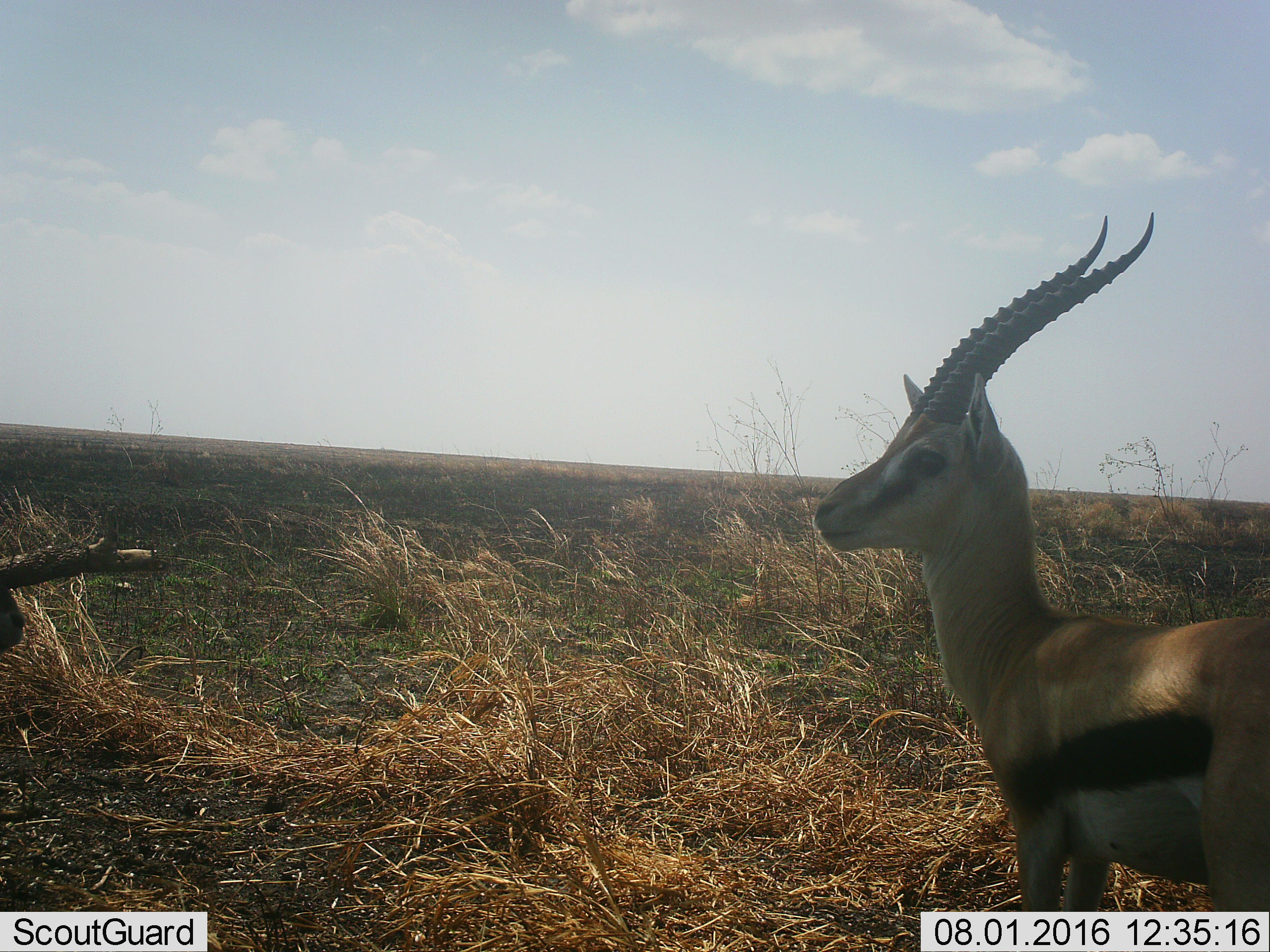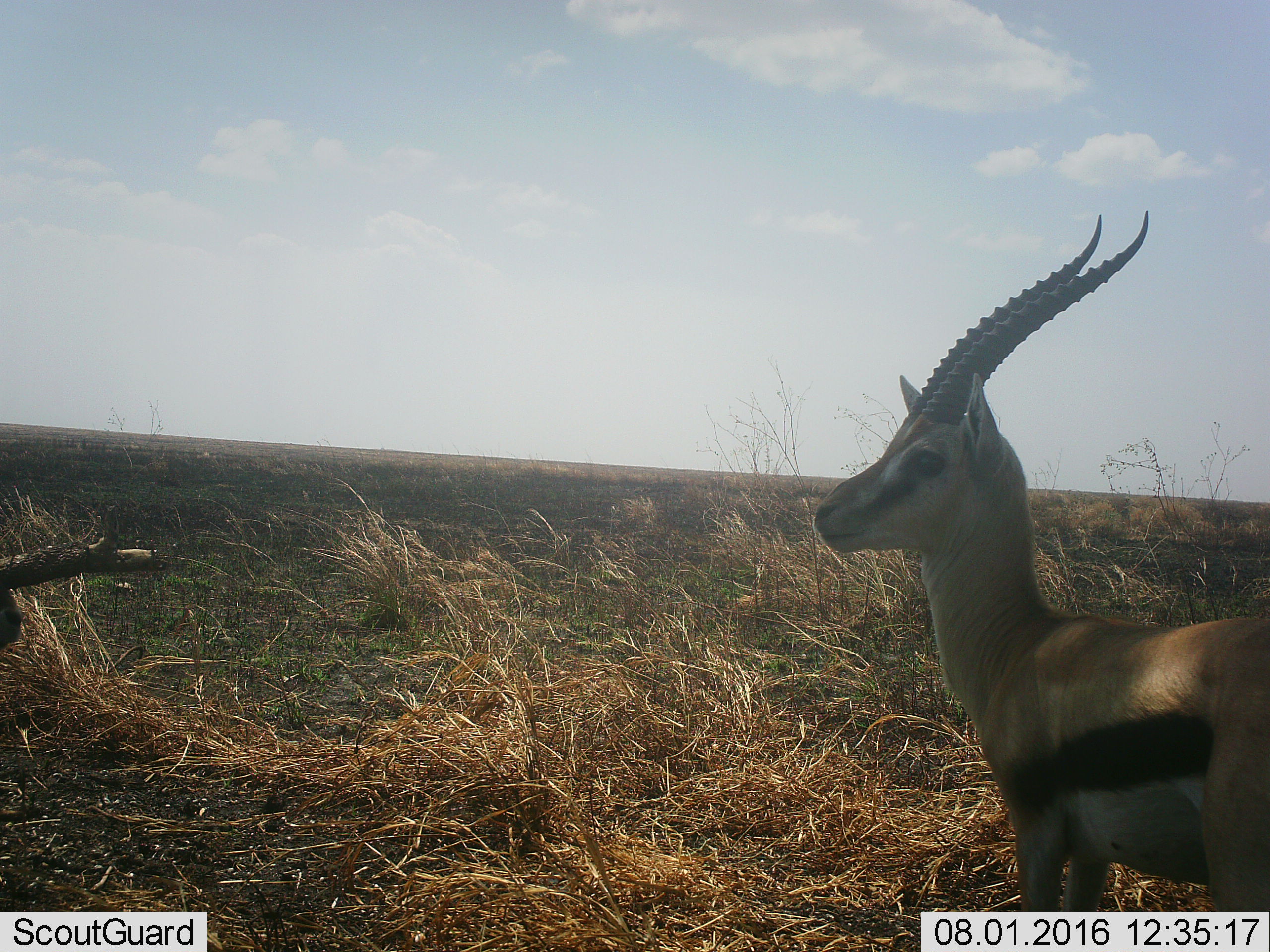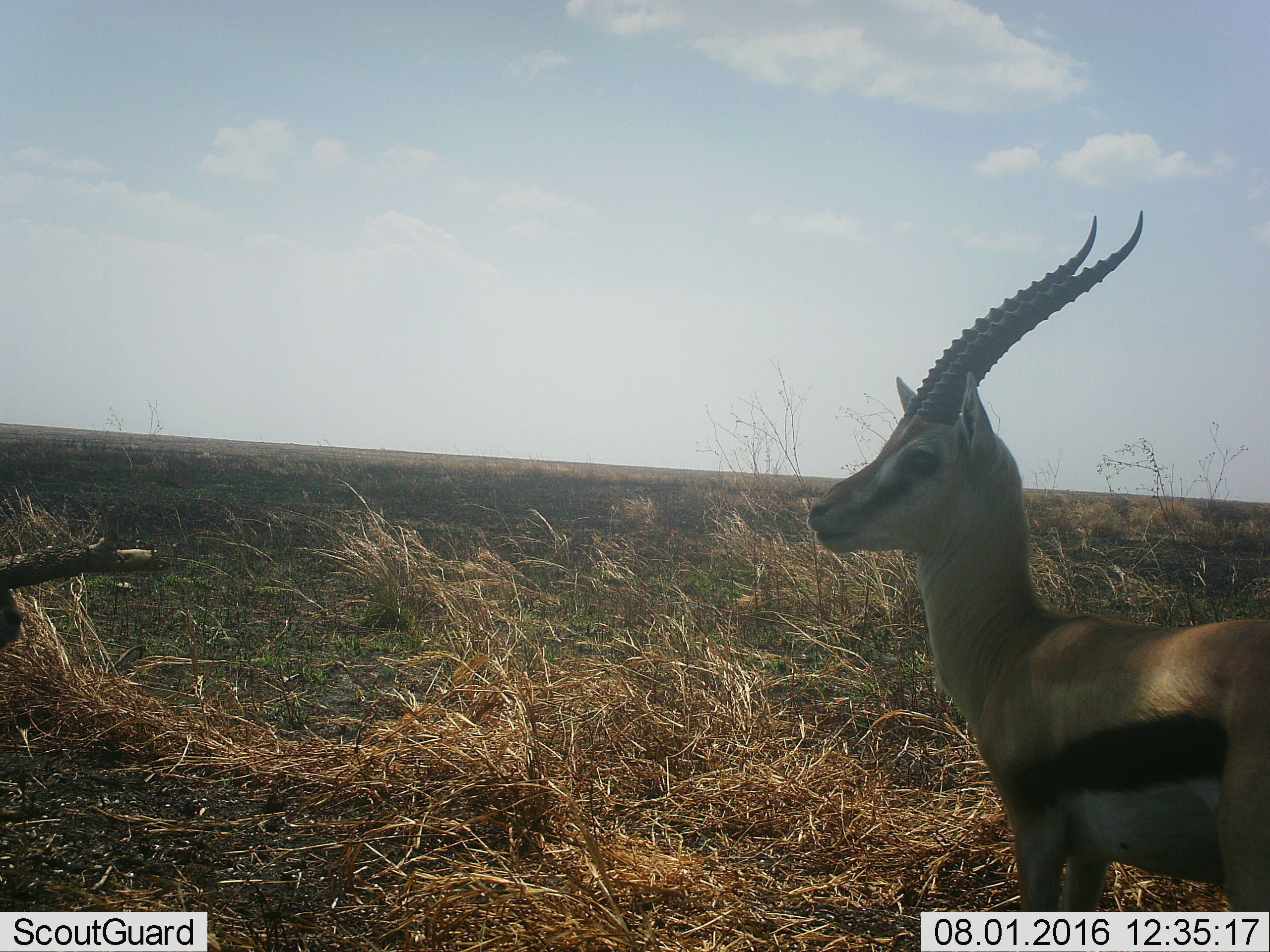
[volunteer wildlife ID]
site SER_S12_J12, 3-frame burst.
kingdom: Animalia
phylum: Chordata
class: Mammalia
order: Artiodactyla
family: Bovidae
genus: Eudorcas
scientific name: Eudorcas thomsonii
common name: thomson's gazelle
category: gazellethomsons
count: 1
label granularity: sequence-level